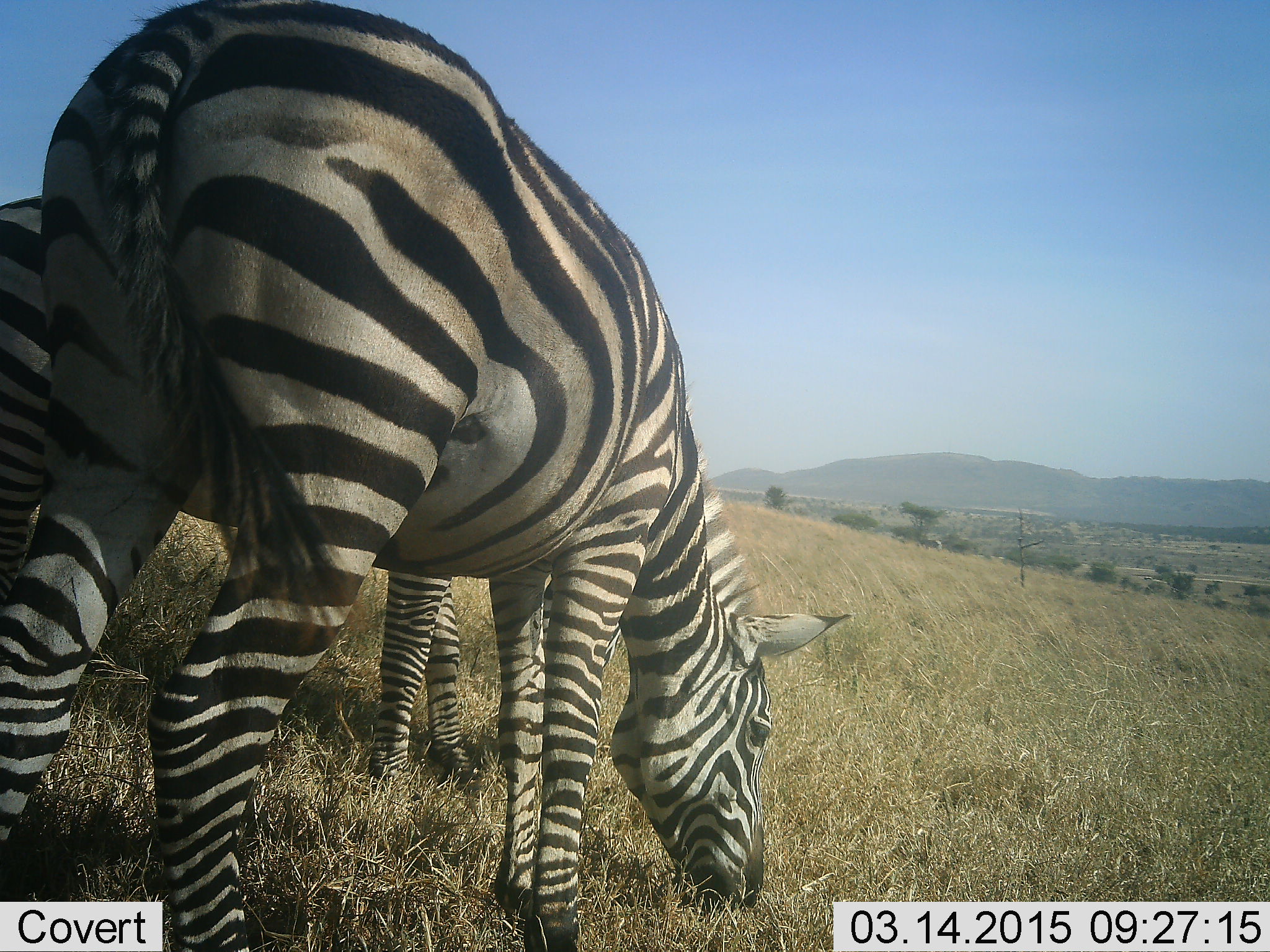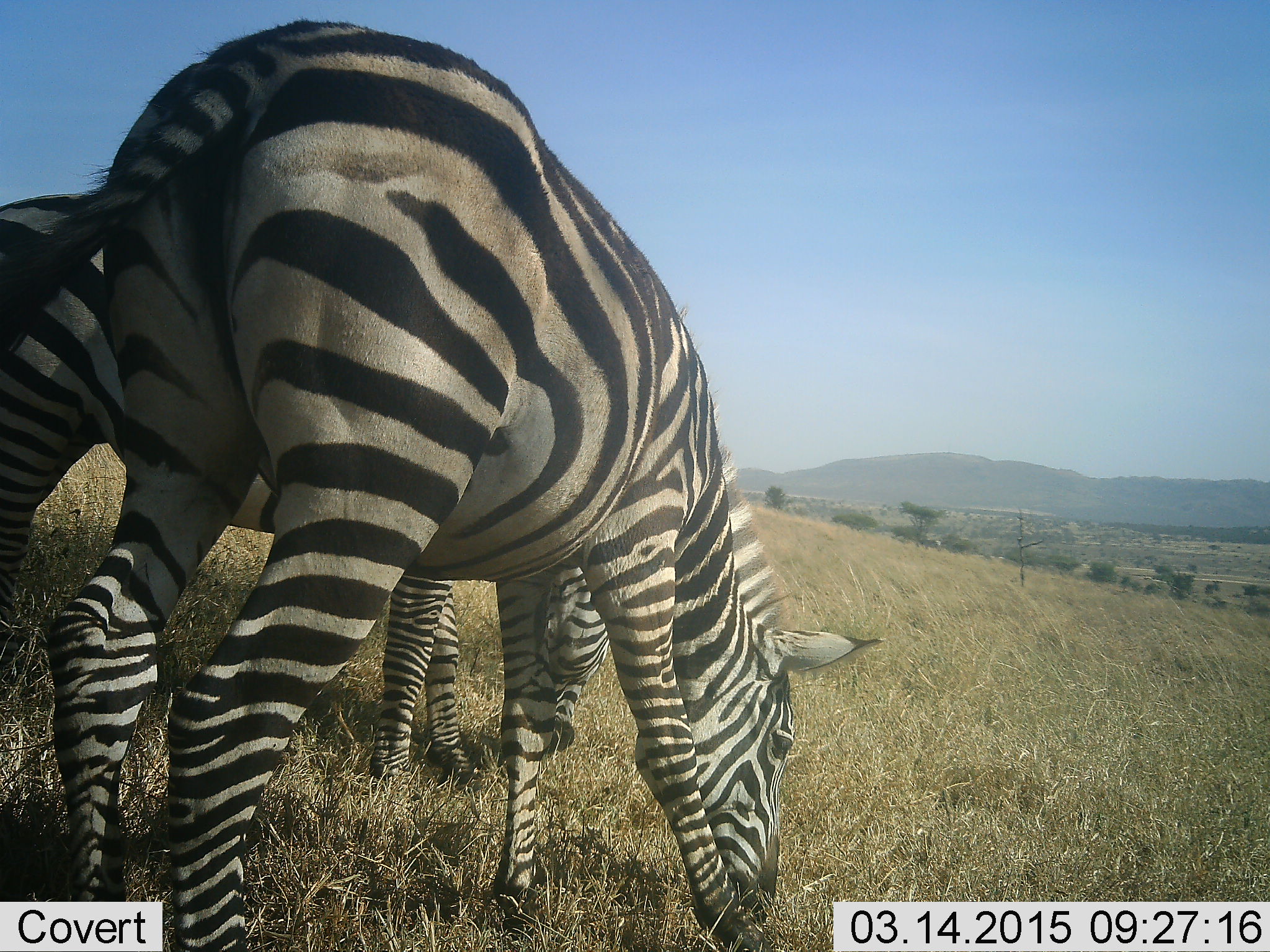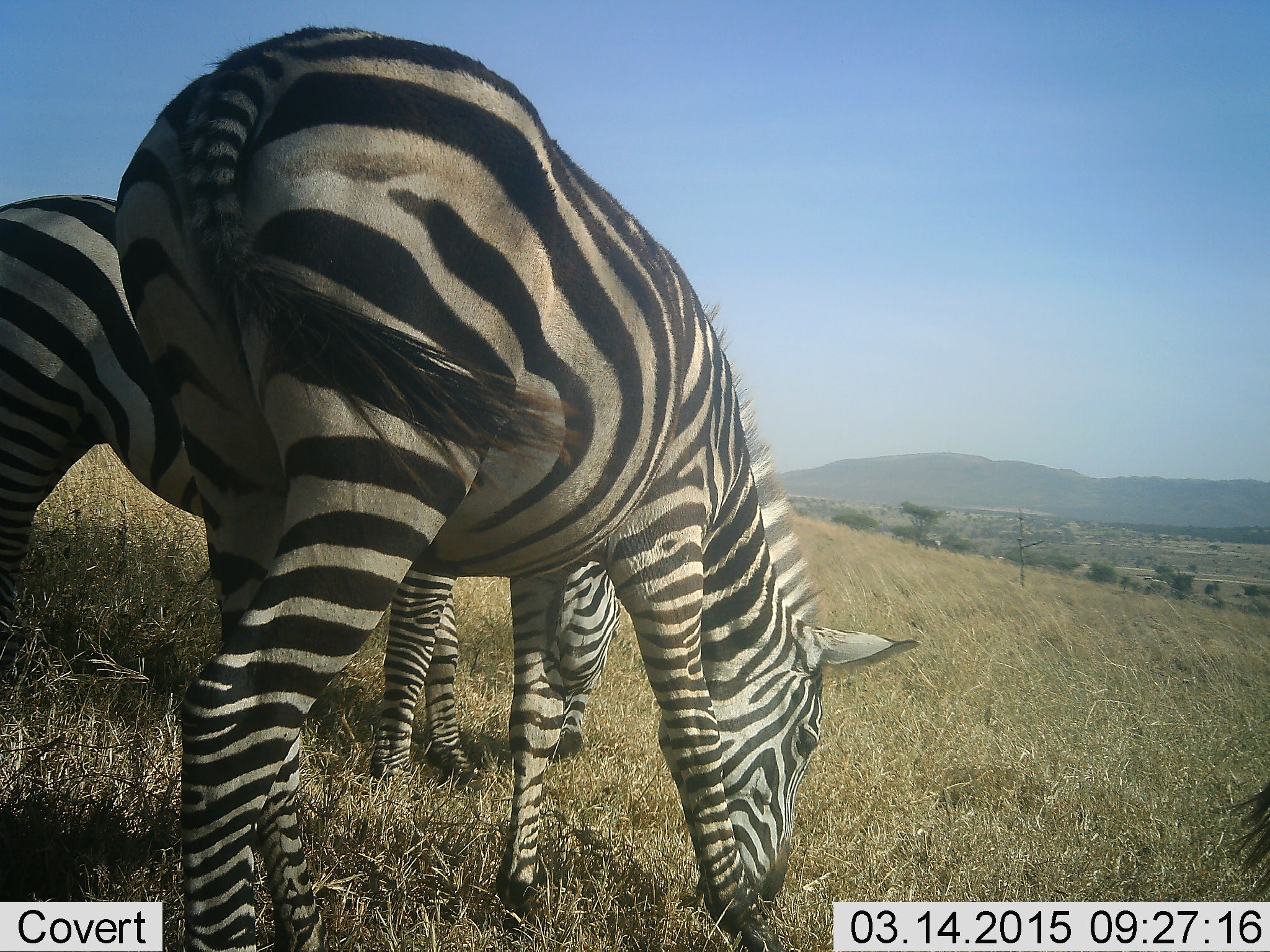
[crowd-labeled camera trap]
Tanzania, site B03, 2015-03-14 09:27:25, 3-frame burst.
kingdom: Animalia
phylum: Chordata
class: Mammalia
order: Perissodactyla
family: Equidae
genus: Equus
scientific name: Equus quagga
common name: plains zebra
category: zebra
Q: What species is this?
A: Zebra (plains zebra) (Equus quagga).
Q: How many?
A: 2.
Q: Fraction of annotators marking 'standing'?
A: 10%.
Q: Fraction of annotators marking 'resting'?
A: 0%.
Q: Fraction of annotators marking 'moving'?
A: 10%.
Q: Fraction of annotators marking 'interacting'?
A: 10%.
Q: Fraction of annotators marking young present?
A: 0%.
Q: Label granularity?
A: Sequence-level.